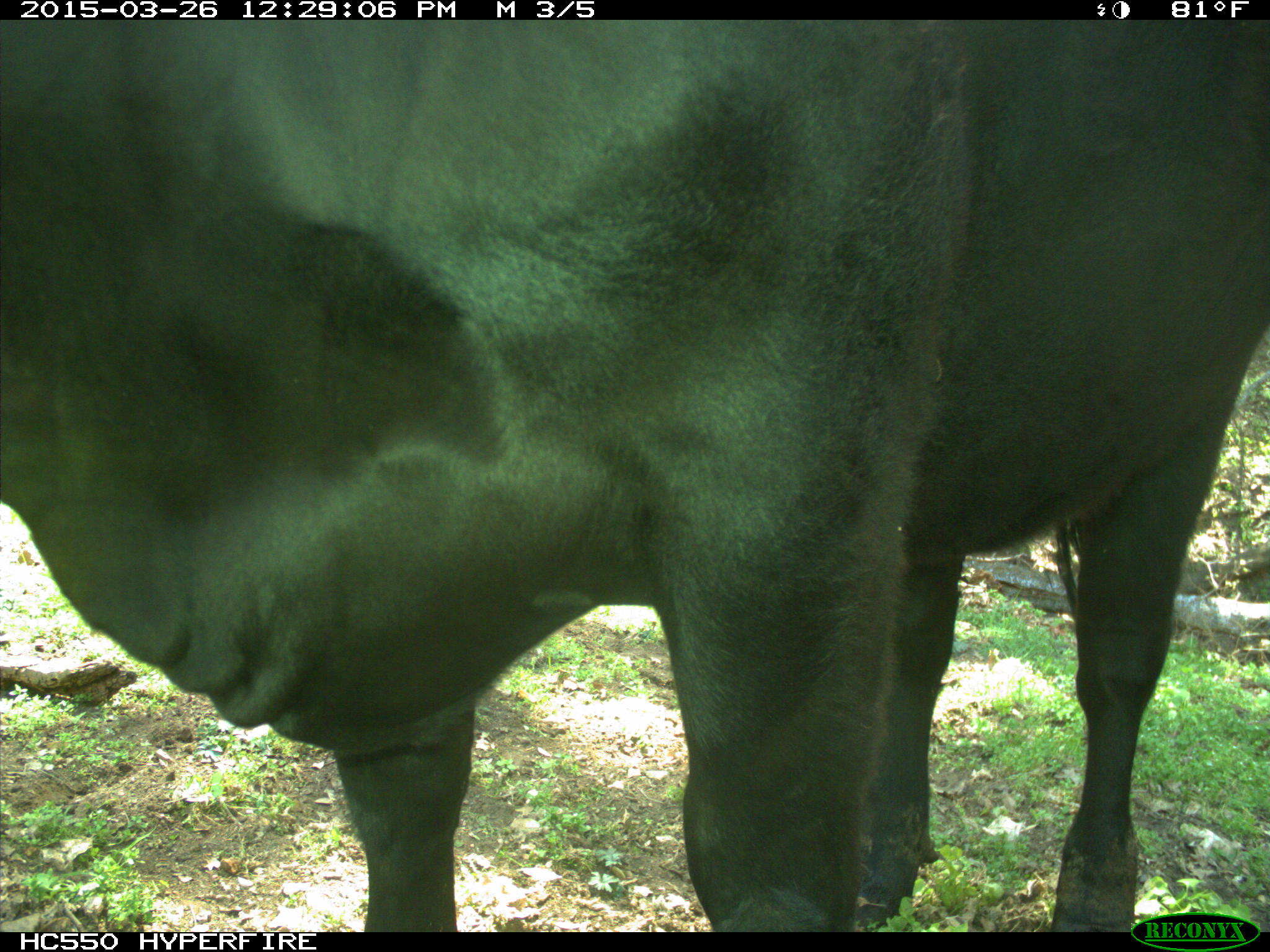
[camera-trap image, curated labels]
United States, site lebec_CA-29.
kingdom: Animalia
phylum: Chordata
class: Mammalia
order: Artiodactyla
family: Bovidae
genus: Bos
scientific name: Bos taurus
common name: domestic cow